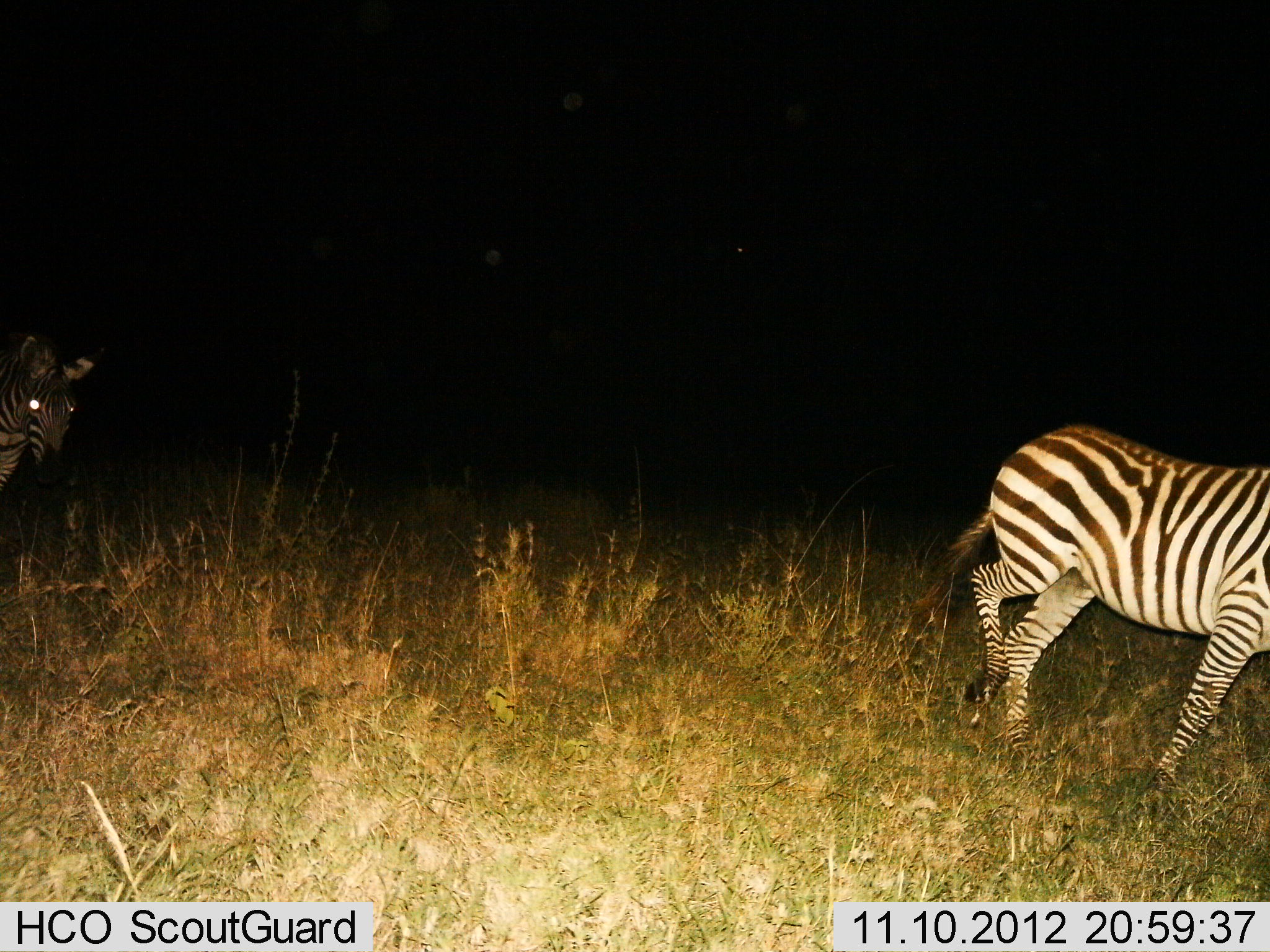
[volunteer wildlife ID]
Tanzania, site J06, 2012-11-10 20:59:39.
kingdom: Animalia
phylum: Chordata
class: Mammalia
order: Perissodactyla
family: Equidae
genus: Equus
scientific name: Equus quagga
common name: plains zebra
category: zebra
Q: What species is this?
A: Zebra (plains zebra) (Equus quagga).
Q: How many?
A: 2.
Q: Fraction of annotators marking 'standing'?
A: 30%.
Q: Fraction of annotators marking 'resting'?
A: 0%.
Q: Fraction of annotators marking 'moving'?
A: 90%.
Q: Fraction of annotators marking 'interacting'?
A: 0%.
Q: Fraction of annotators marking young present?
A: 0%.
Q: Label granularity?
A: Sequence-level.